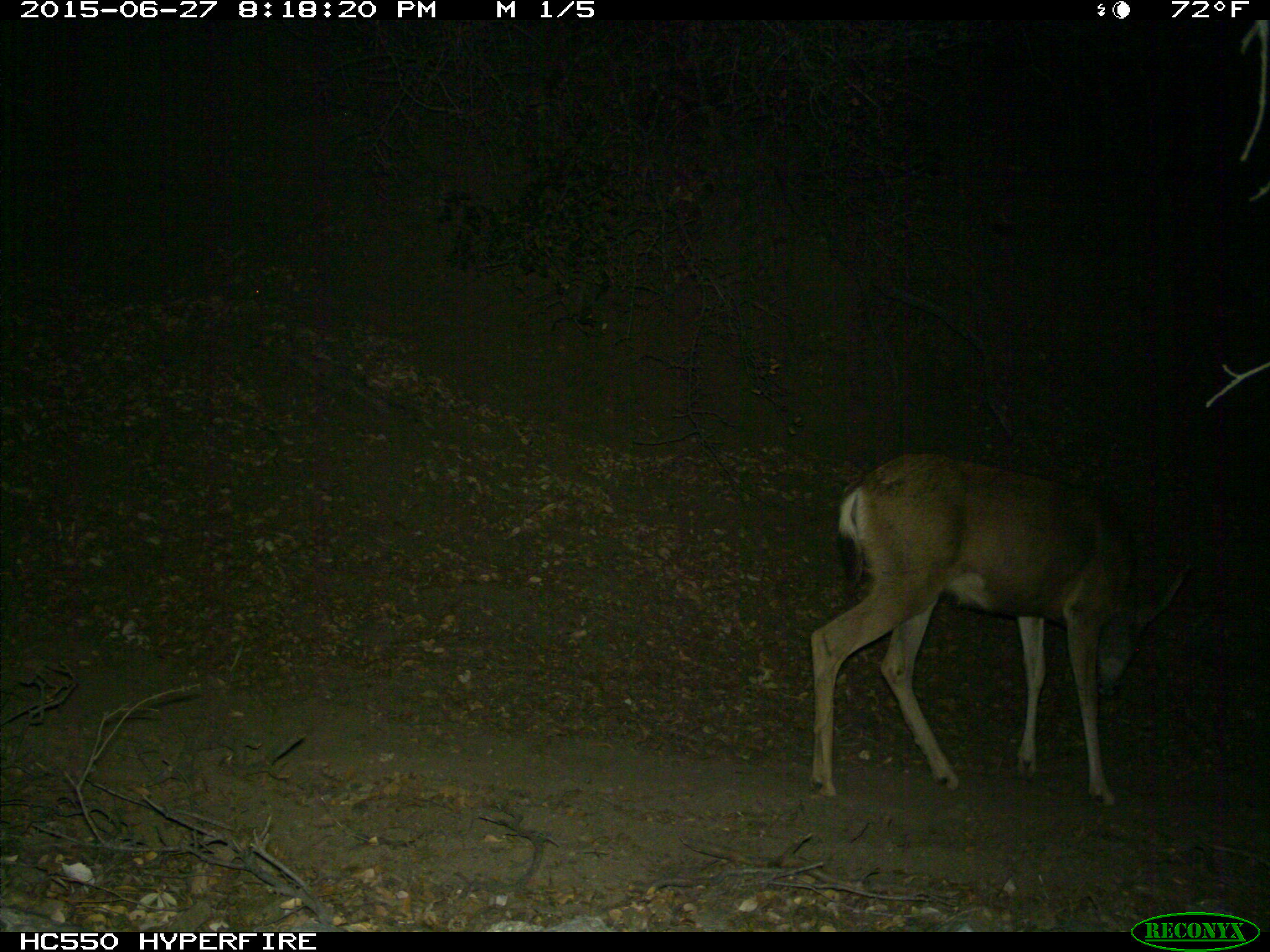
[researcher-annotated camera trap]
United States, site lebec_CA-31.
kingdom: Animalia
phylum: Chordata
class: Mammalia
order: Artiodactyla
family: Cervidae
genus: Odocoileus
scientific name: Odocoileus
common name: deer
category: unidentified deer